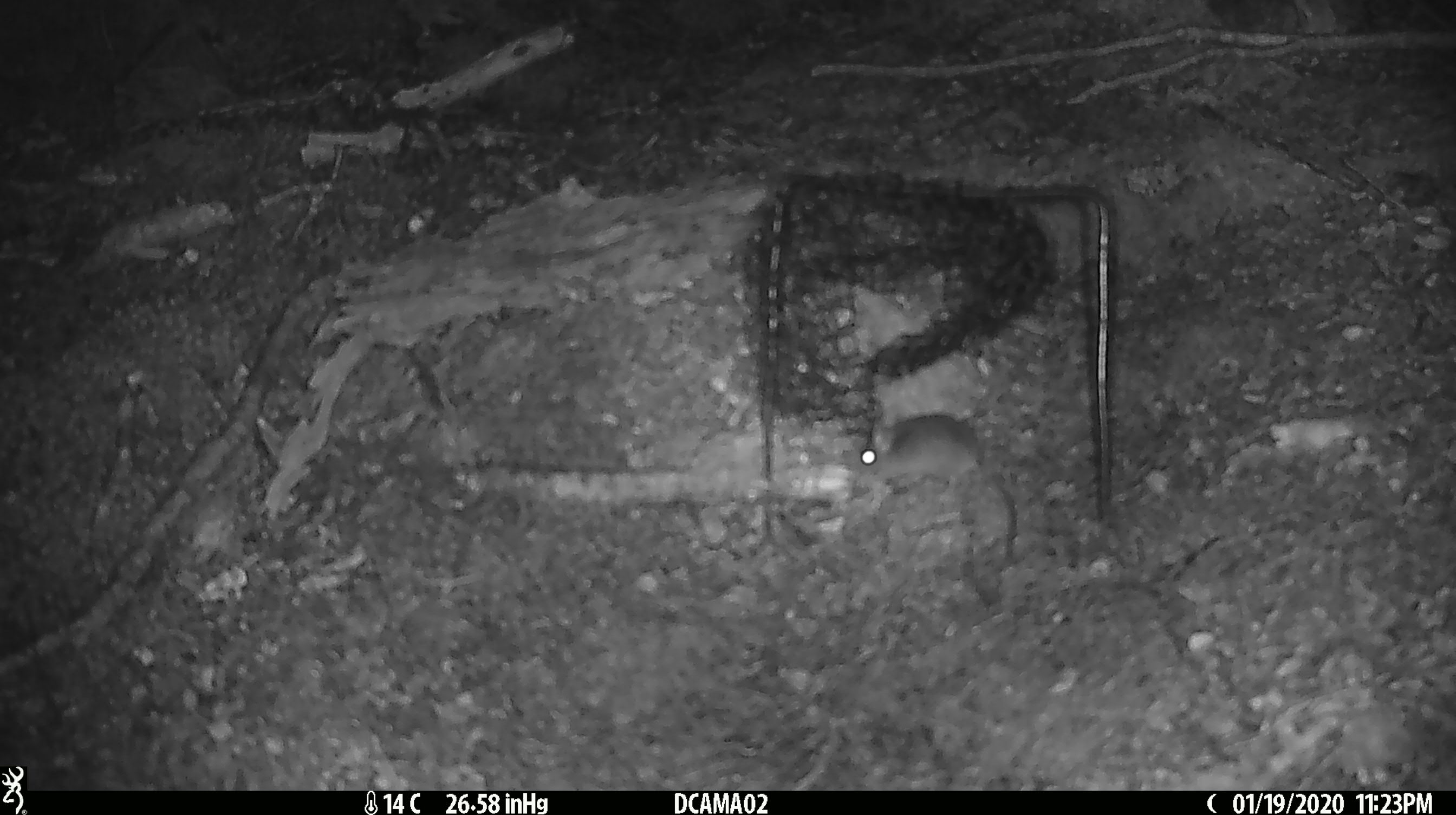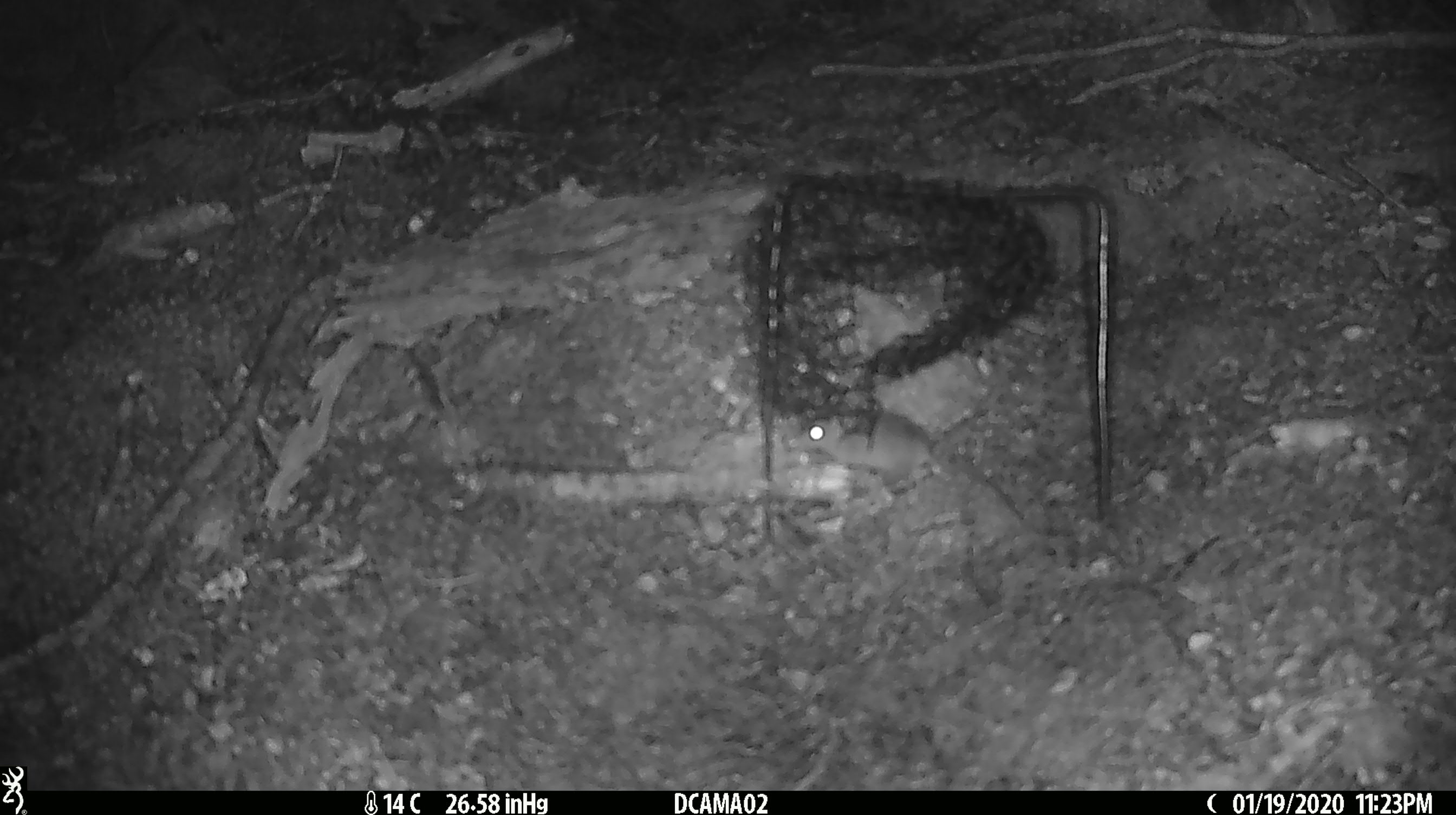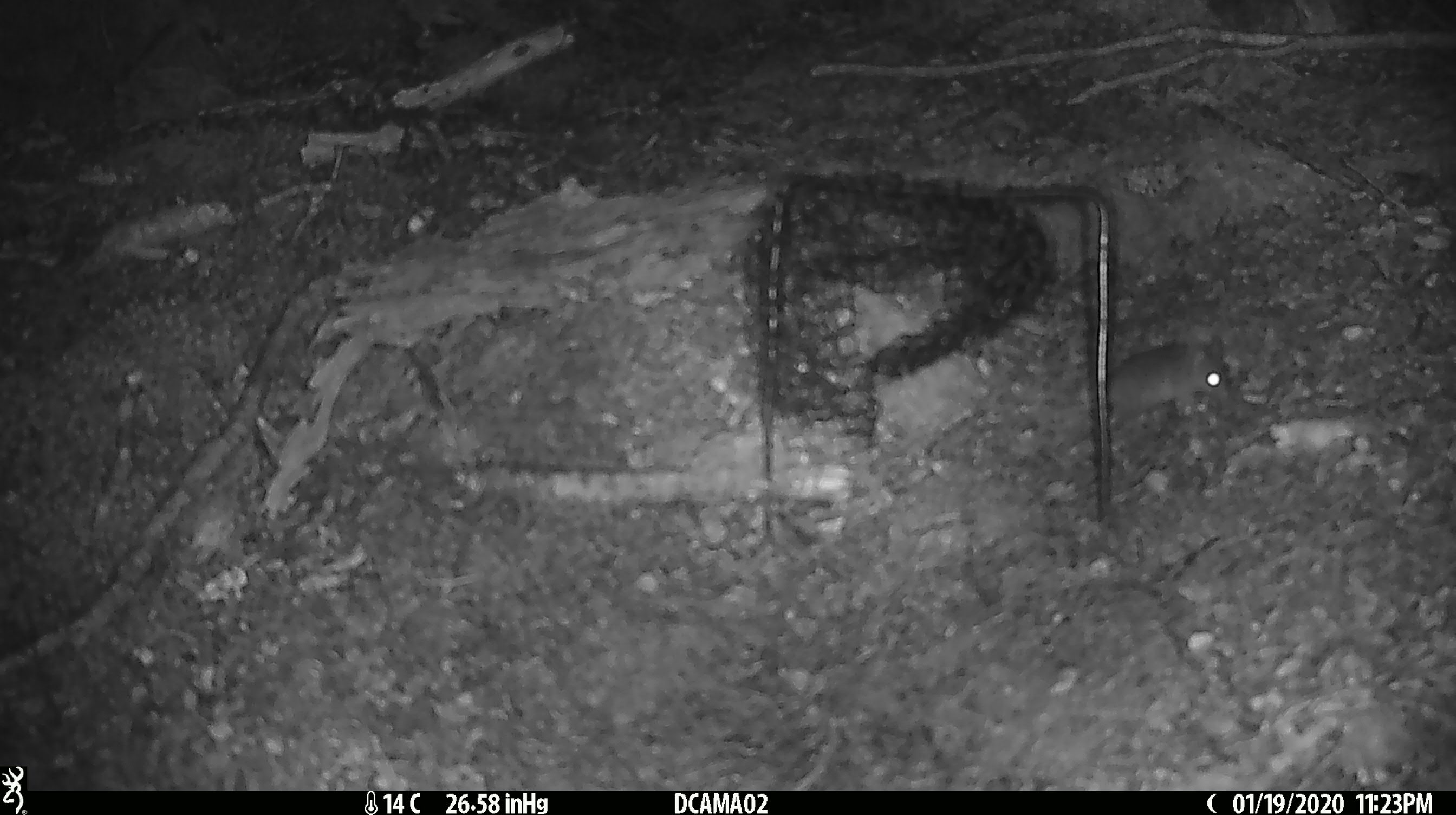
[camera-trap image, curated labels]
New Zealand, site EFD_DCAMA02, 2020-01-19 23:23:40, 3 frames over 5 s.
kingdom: Animalia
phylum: Chordata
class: Mammalia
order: Rodentia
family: Muridae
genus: Mus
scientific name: Mus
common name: mouse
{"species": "mouse (Mus)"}